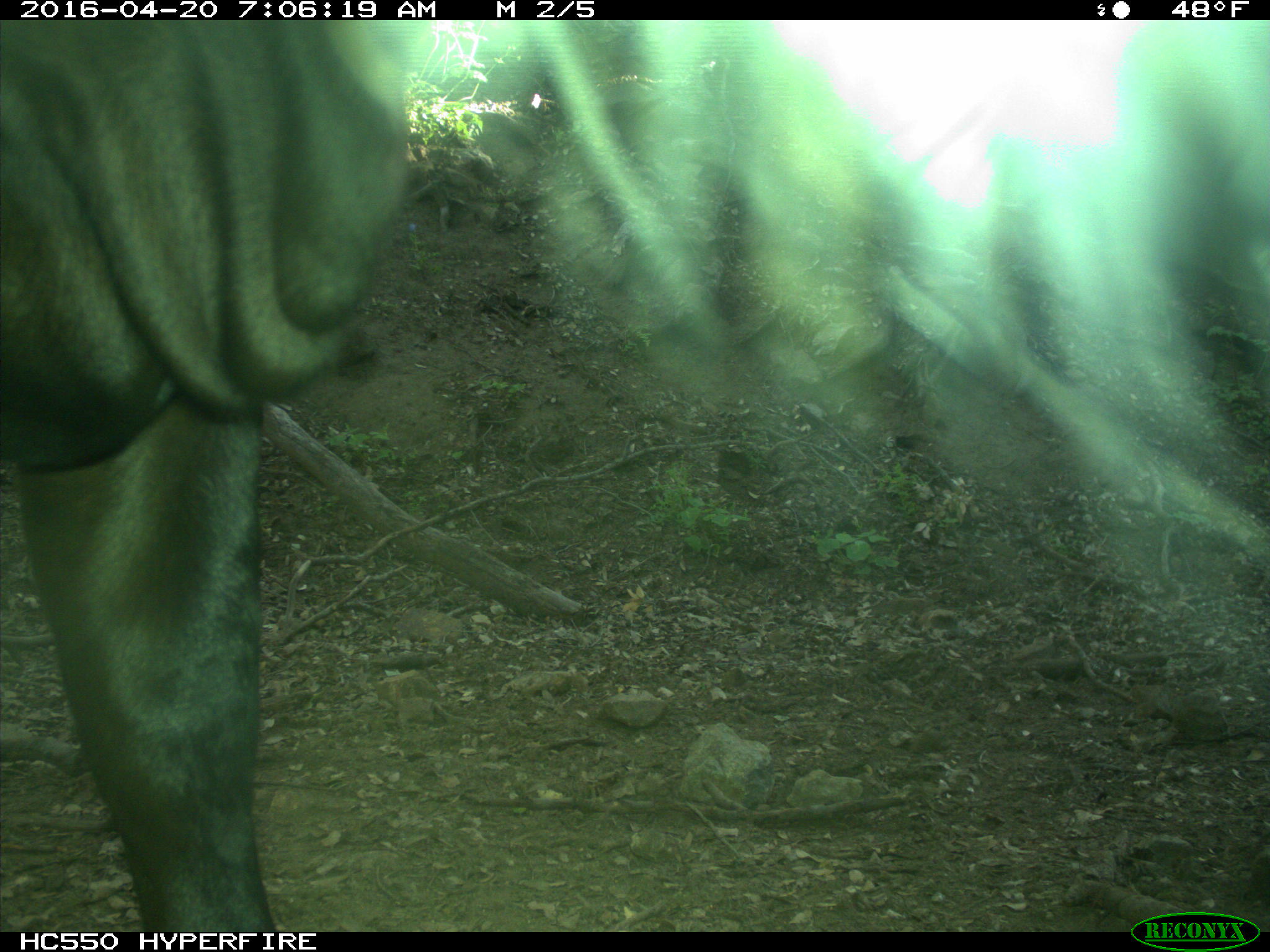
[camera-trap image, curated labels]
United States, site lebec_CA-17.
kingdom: Animalia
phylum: Chordata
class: Mammalia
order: Artiodactyla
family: Bovidae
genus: Bos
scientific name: Bos taurus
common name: domestic cow